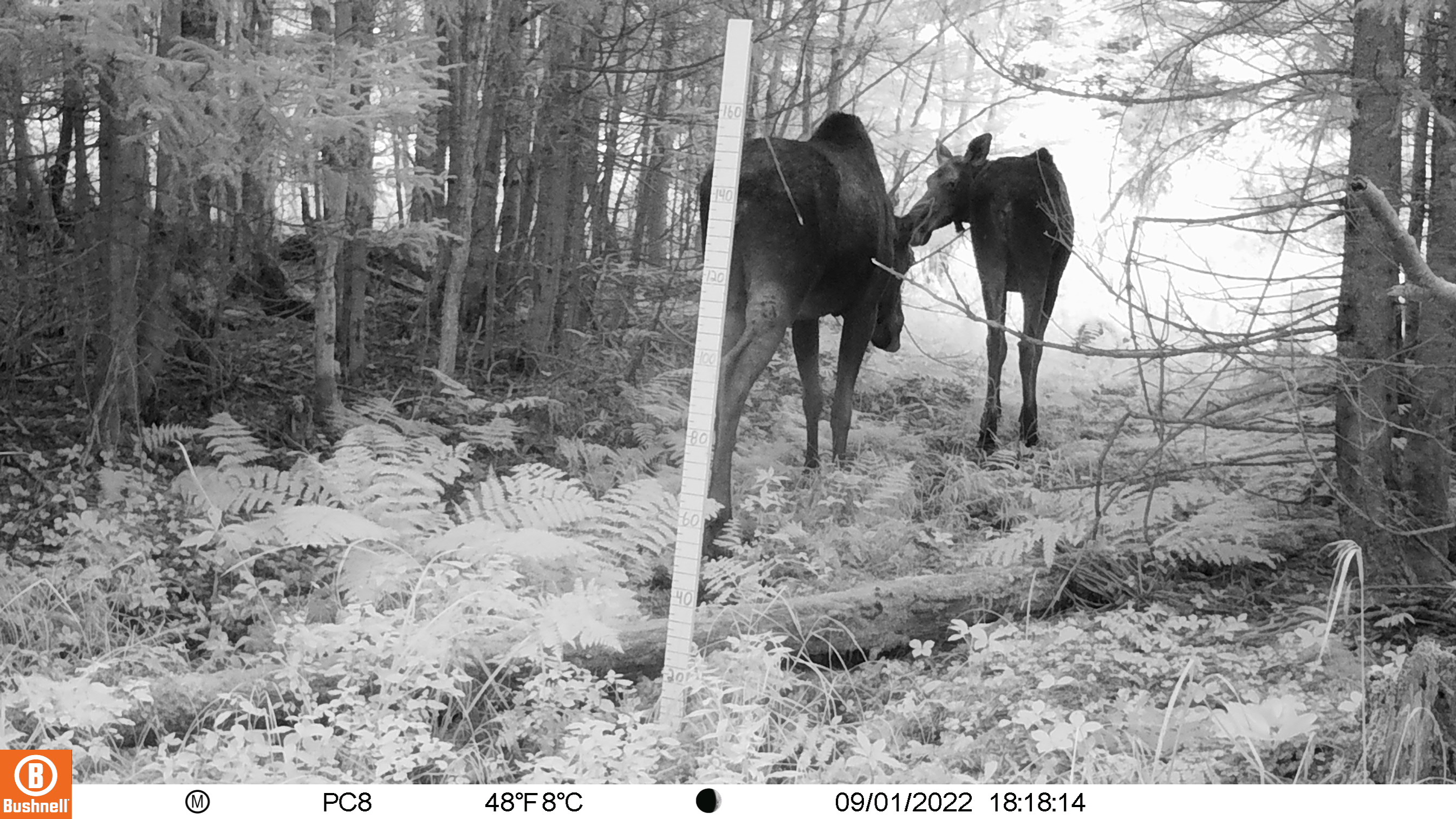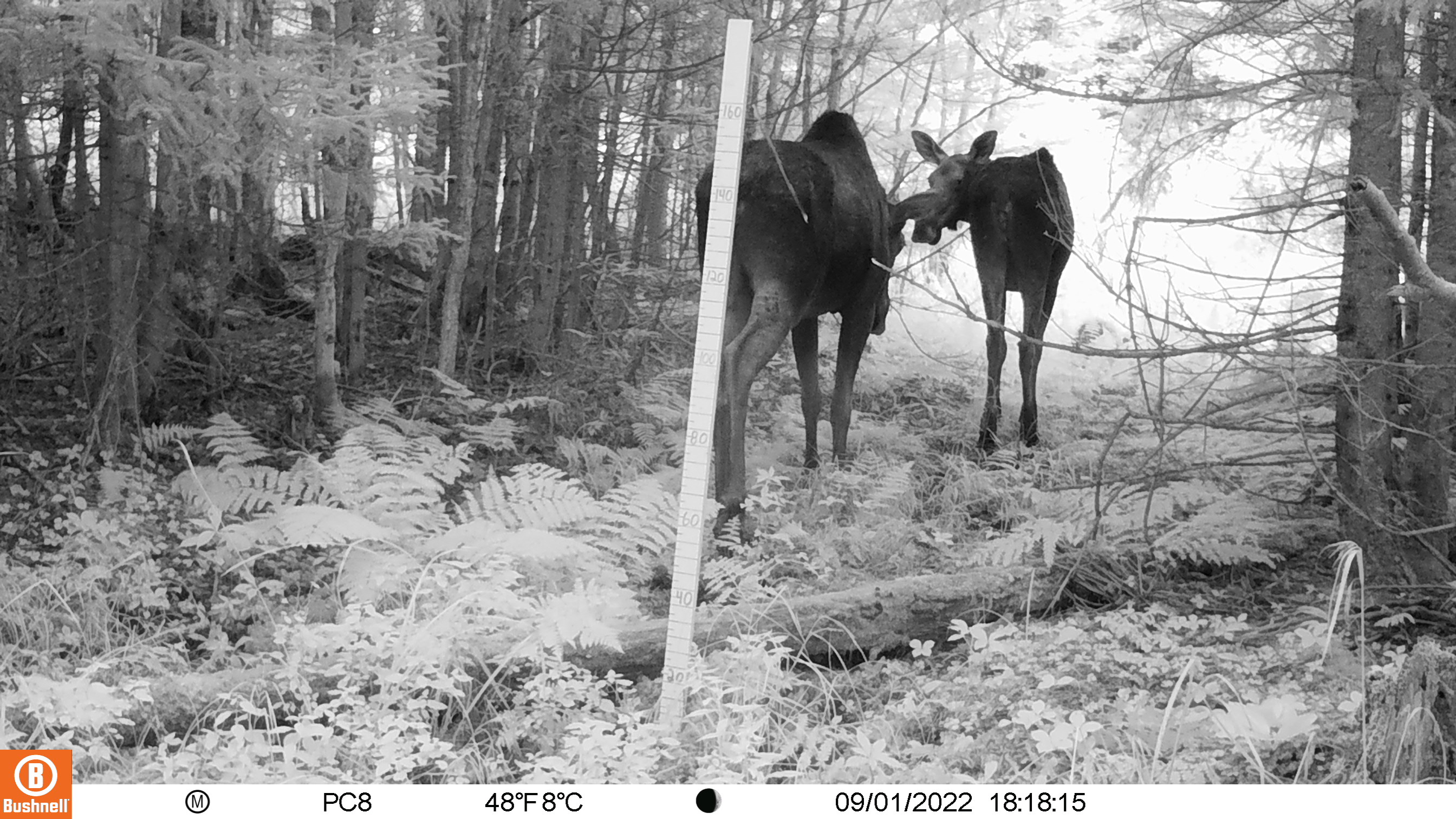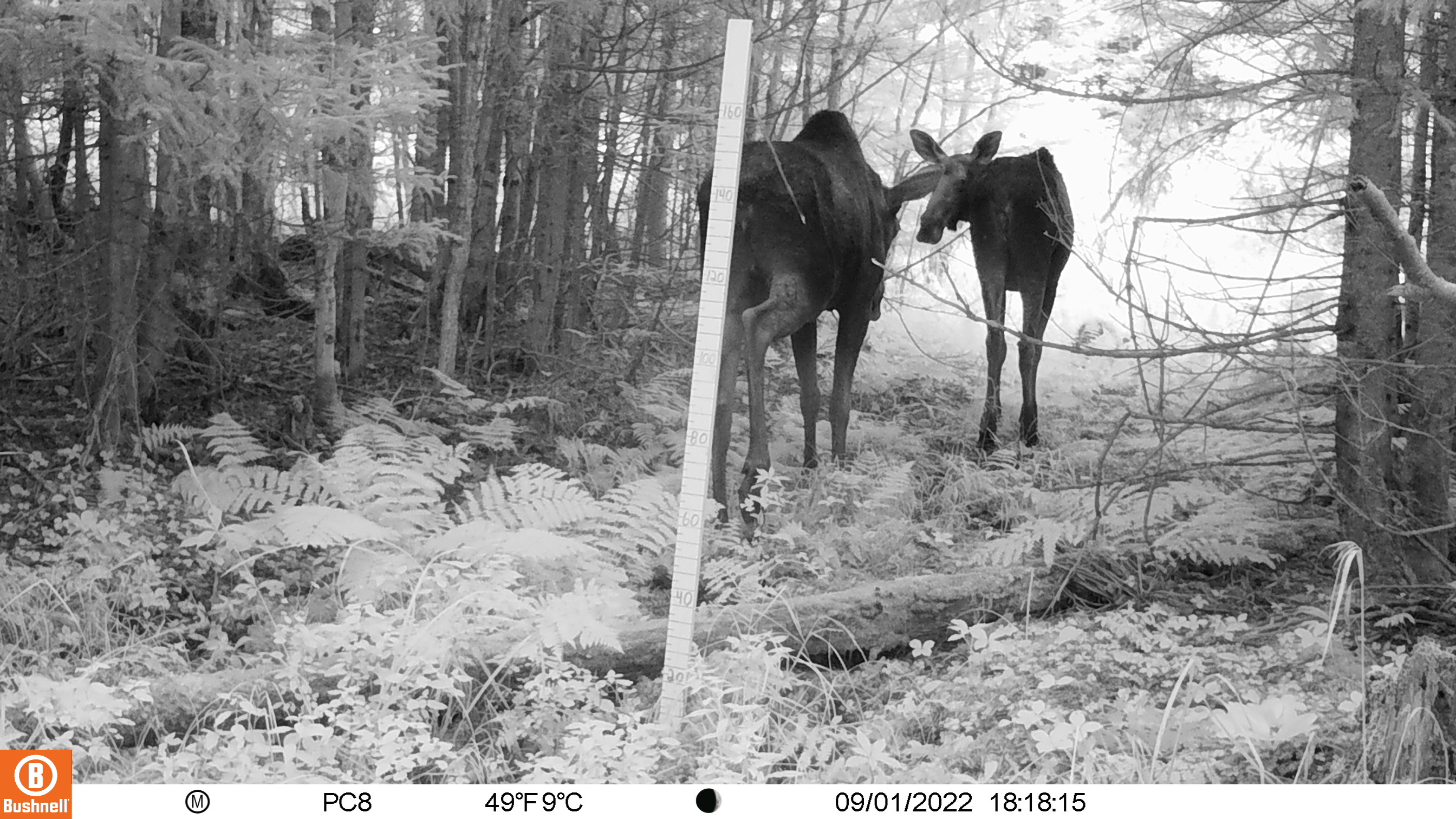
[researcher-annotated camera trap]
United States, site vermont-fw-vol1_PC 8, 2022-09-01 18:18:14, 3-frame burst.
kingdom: Animalia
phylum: Chordata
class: Mammalia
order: Artiodactyla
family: Cervidae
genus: Alces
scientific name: Alces alces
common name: moose